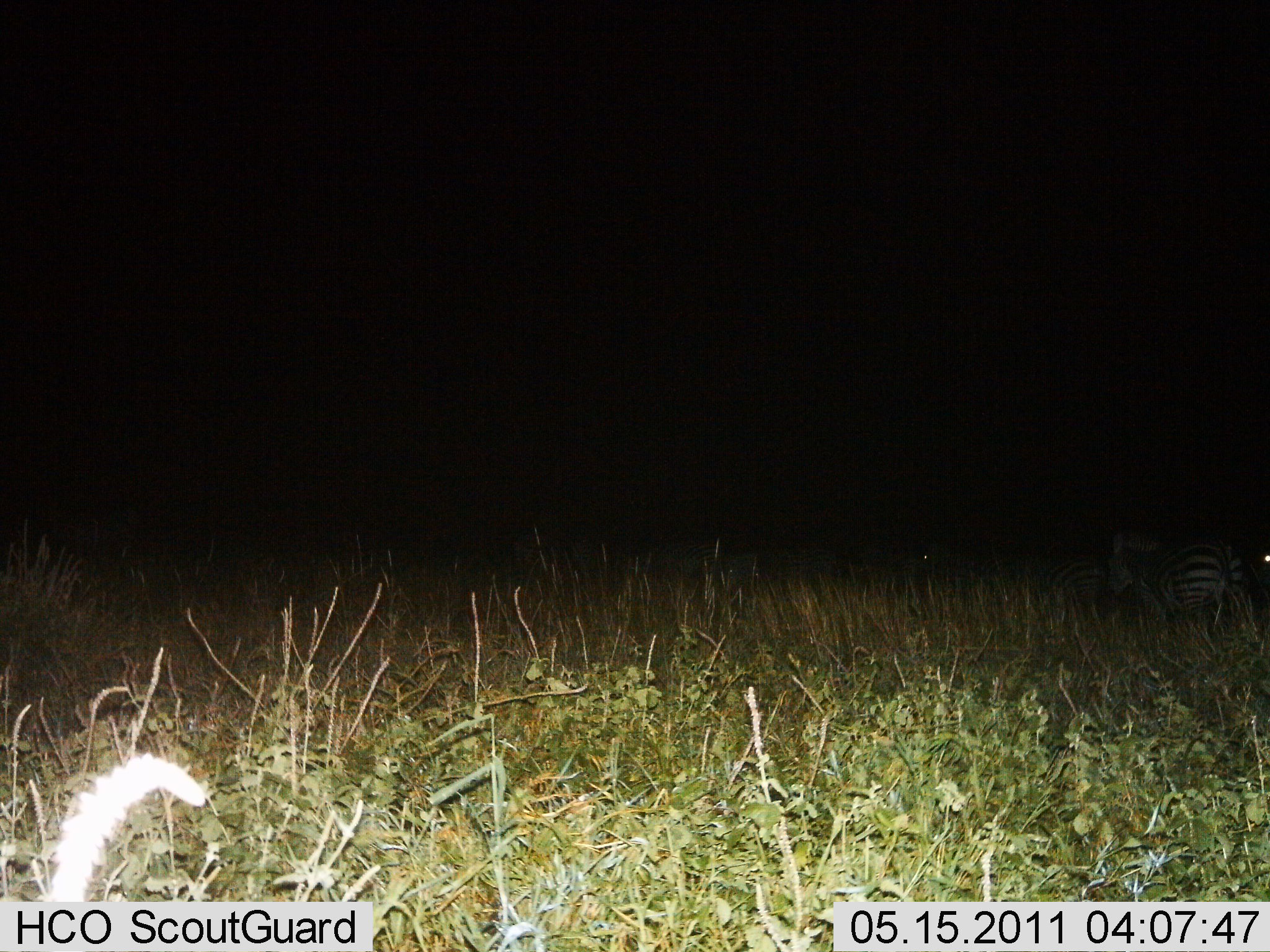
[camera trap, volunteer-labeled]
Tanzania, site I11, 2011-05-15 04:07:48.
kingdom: Animalia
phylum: Chordata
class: Mammalia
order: Perissodactyla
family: Equidae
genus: Equus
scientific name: Equus quagga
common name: plains zebra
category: zebra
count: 2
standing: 44%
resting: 12%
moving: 56%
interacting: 0%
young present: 0%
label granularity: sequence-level